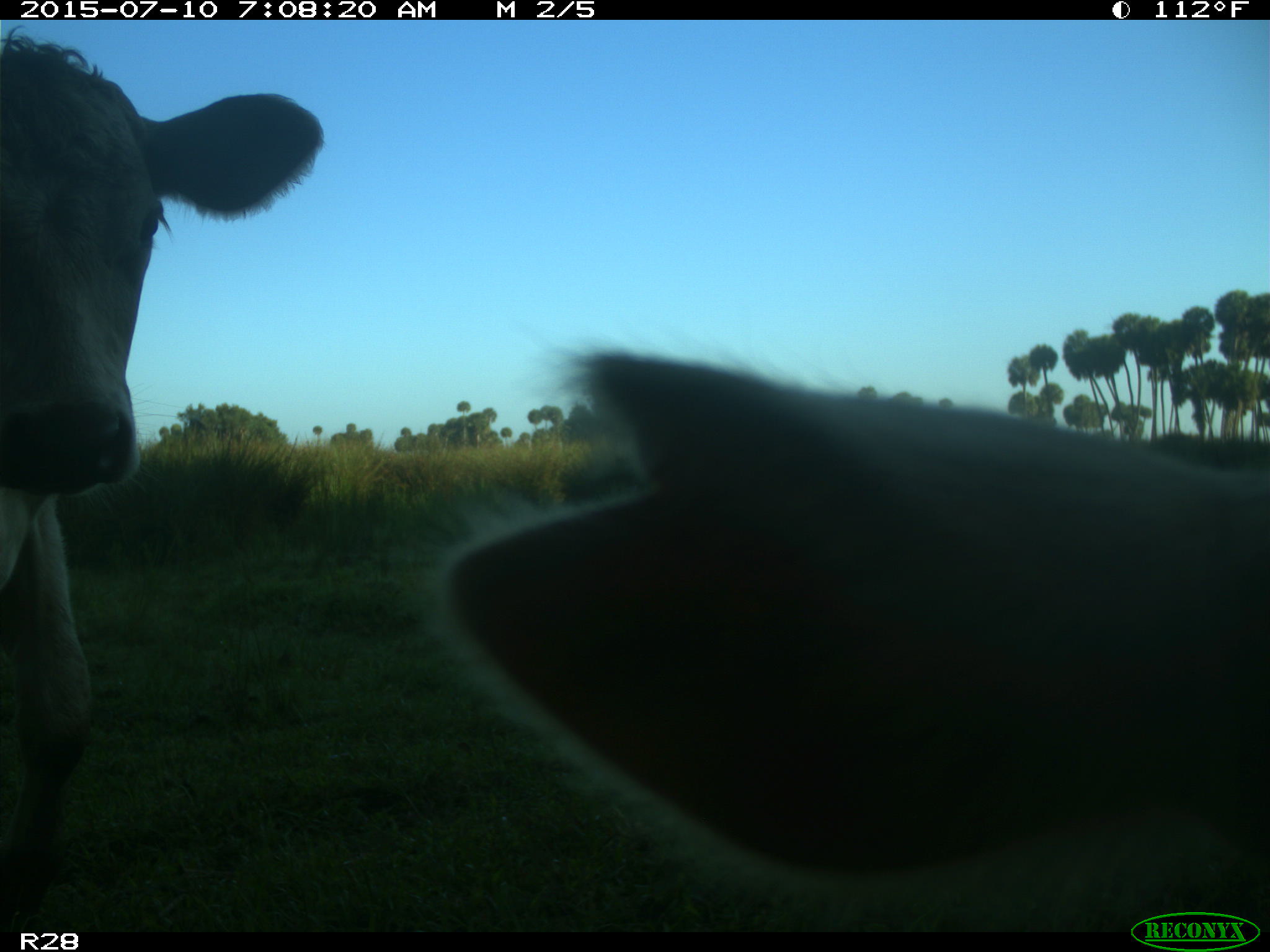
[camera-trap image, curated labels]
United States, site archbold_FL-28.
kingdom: Animalia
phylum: Chordata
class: Mammalia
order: Artiodactyla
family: Bovidae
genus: Bos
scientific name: Bos taurus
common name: domestic cow